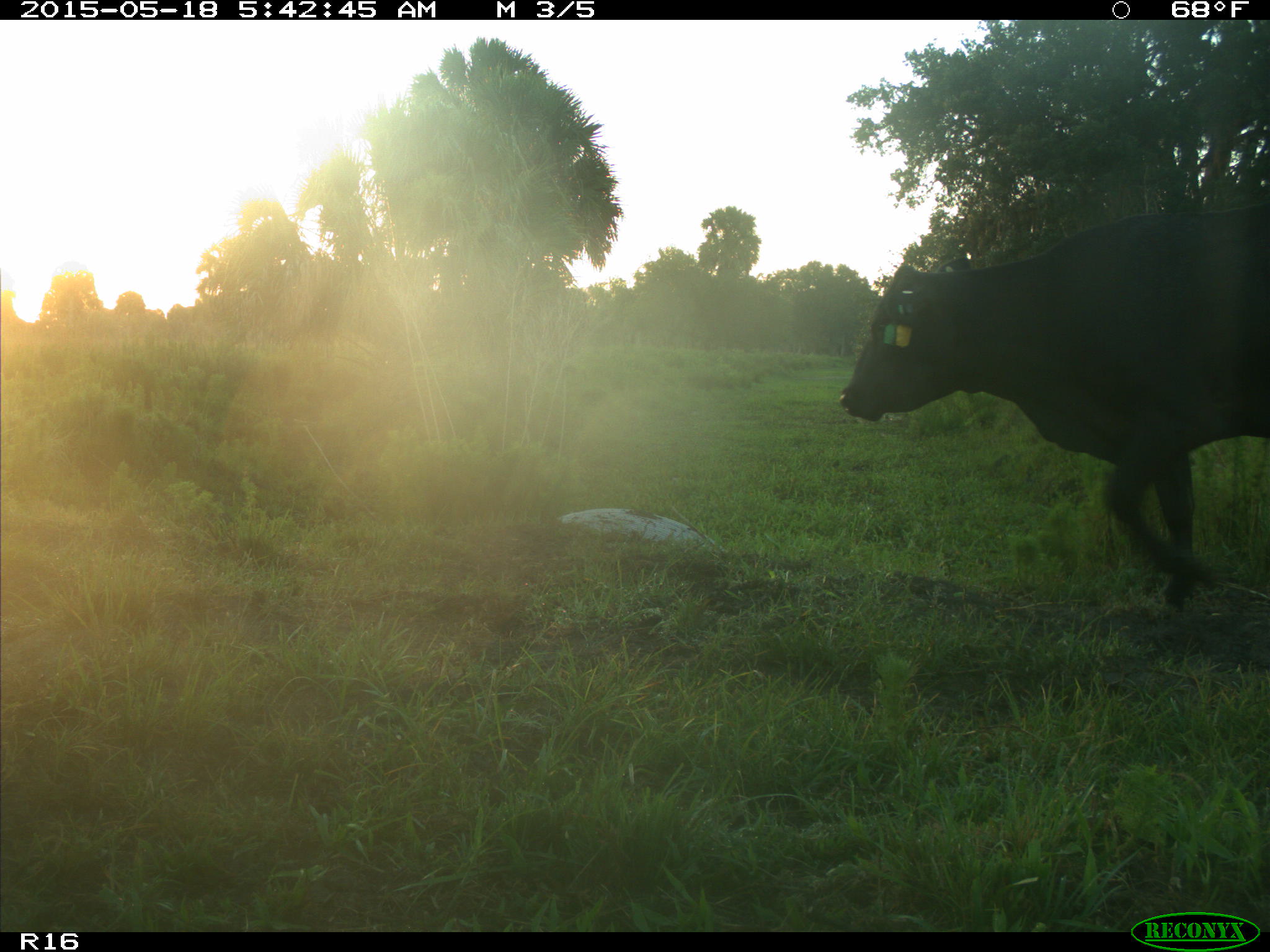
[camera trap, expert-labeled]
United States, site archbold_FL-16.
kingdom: Animalia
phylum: Chordata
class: Mammalia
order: Artiodactyla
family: Bovidae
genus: Bos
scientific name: Bos taurus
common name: domestic cow